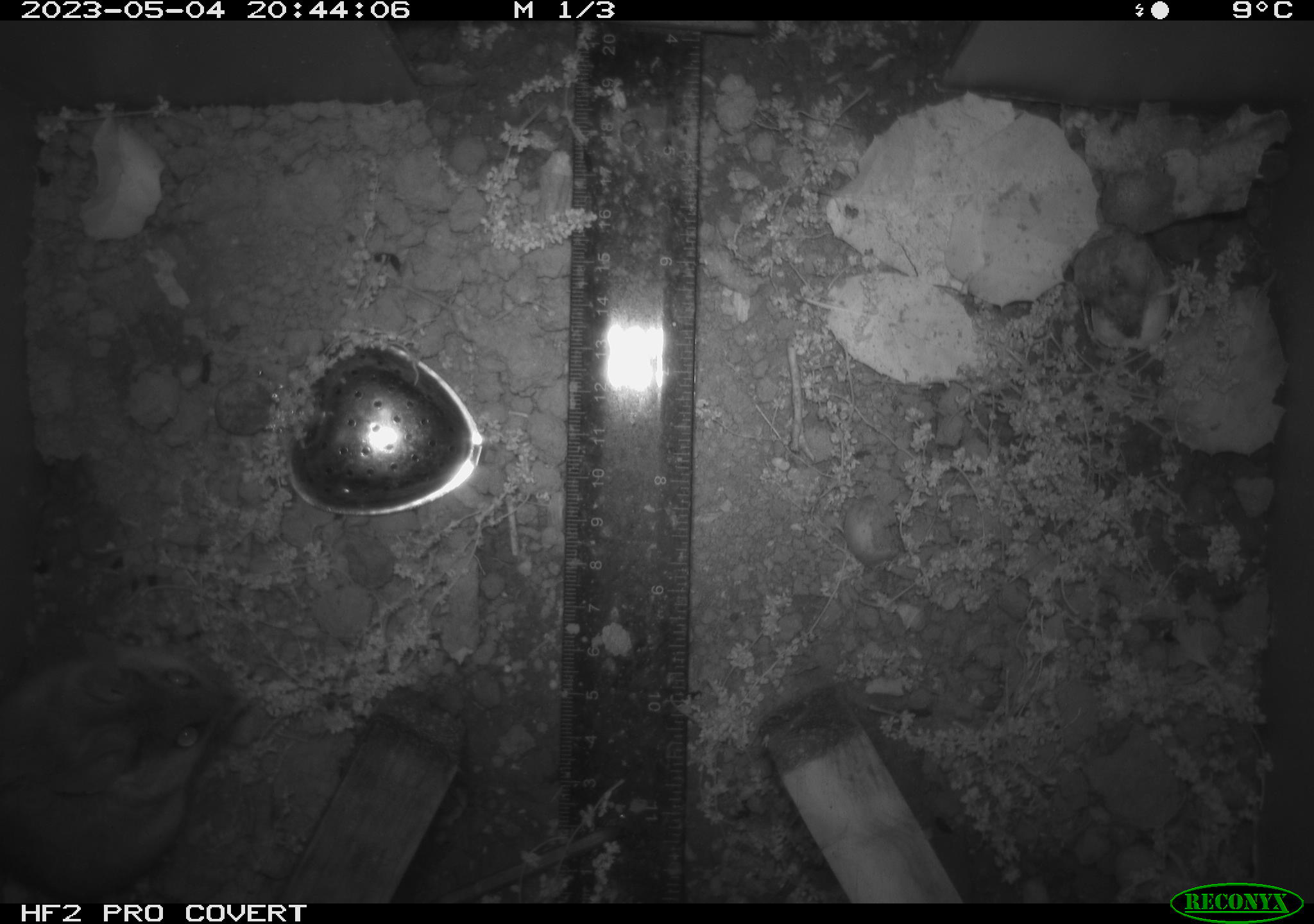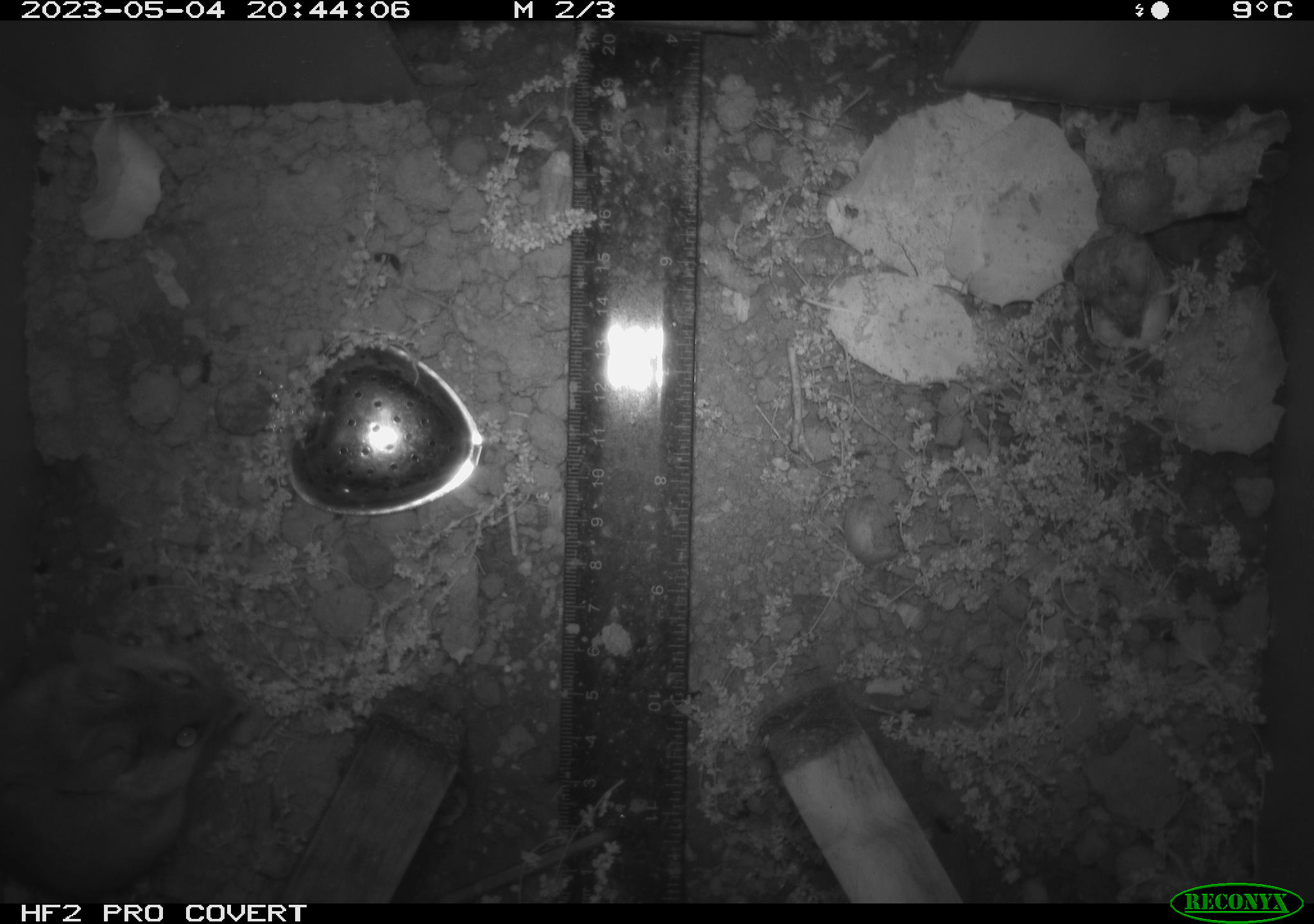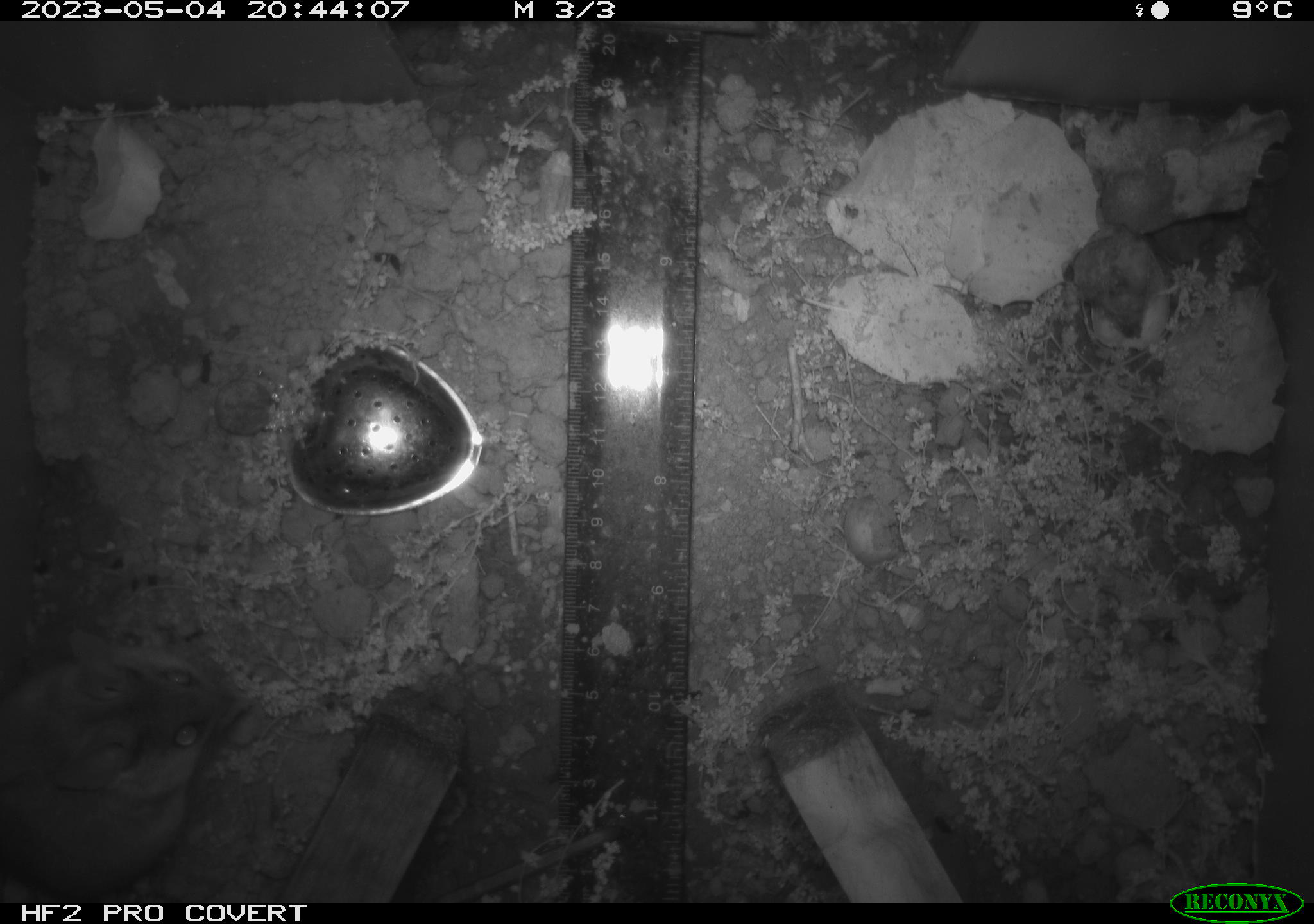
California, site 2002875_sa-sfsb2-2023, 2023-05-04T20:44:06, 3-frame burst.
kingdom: Animalia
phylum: Chordata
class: Mammalia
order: Rodentia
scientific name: Rodentia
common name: mouse species